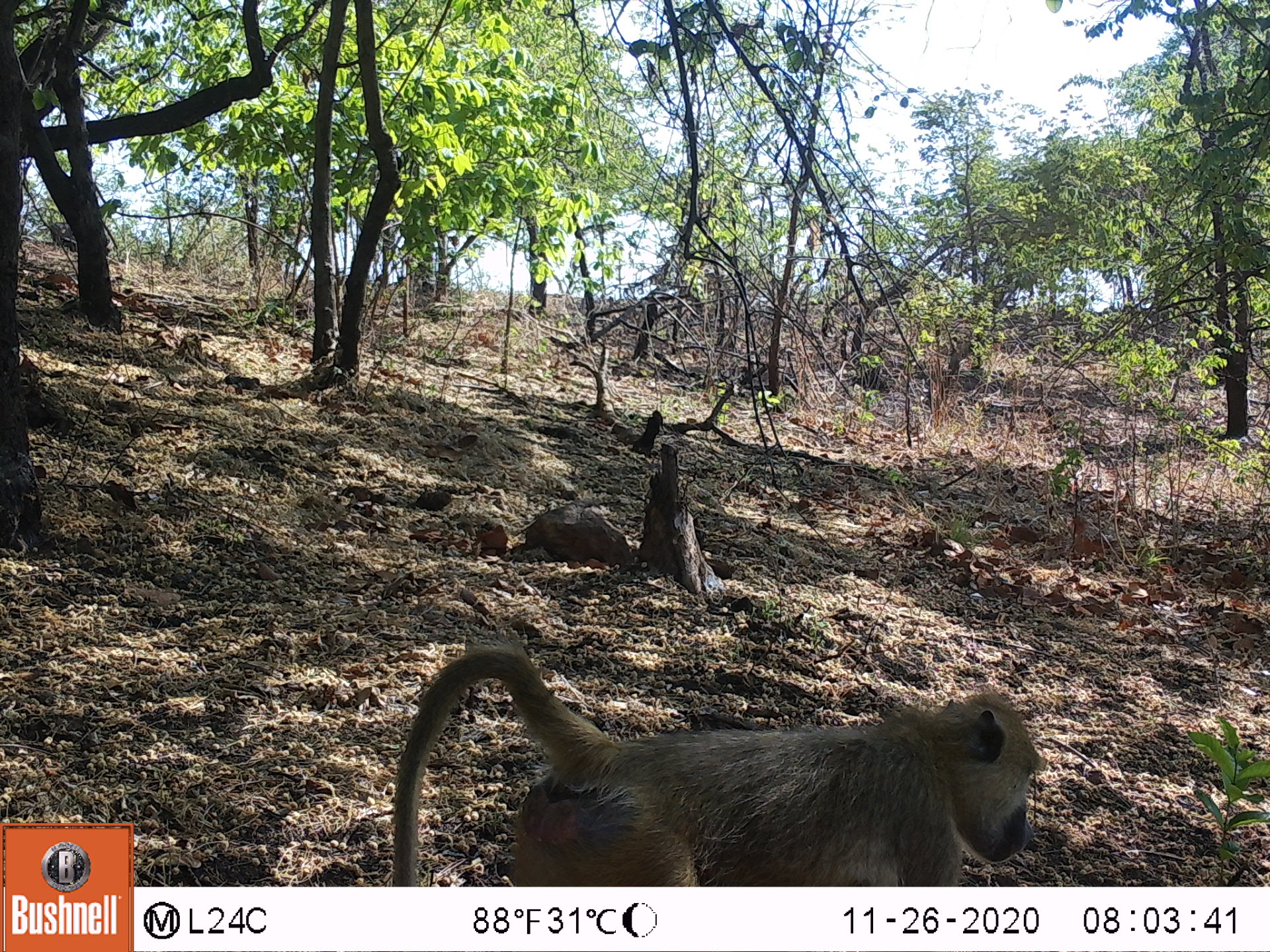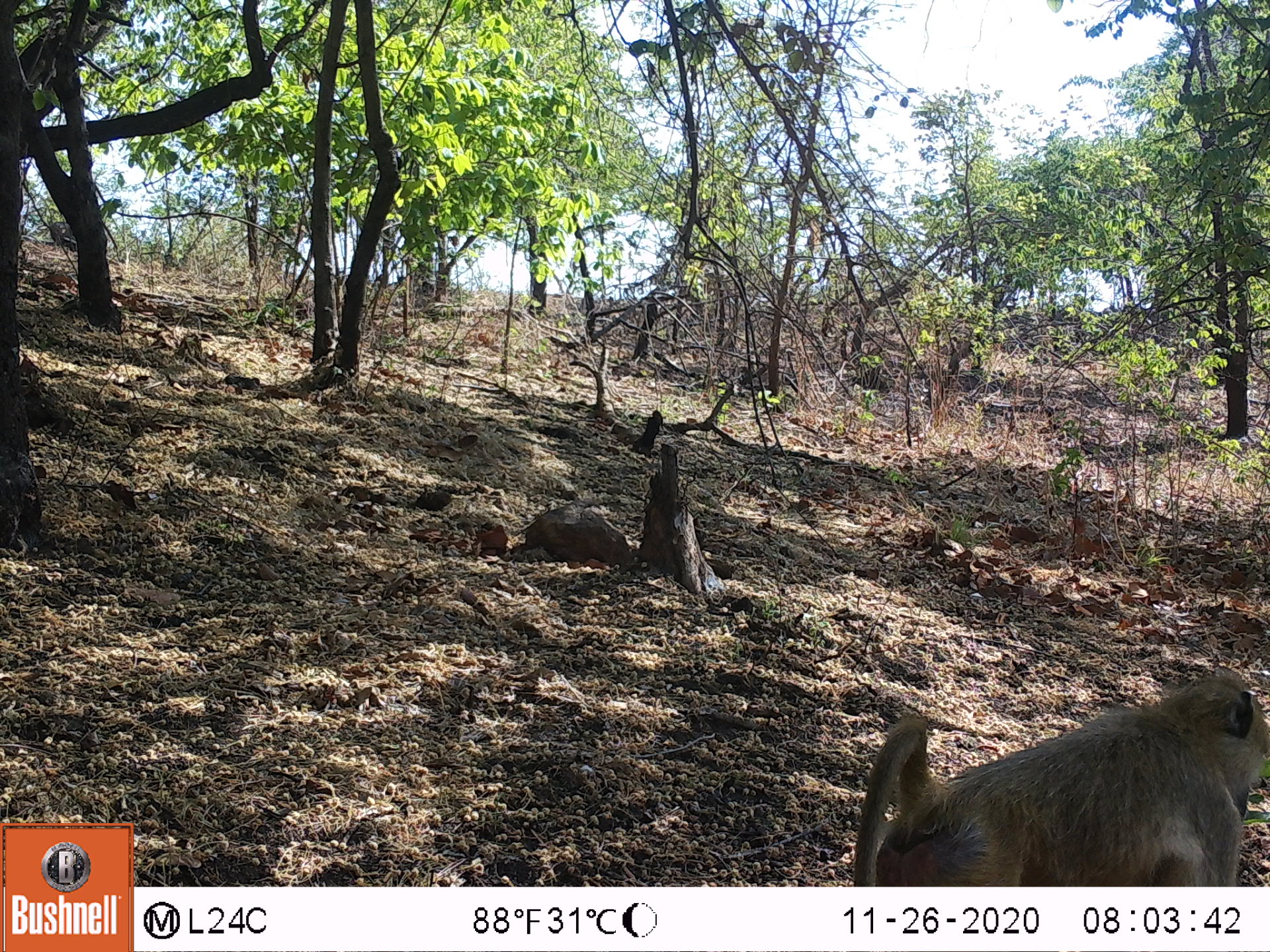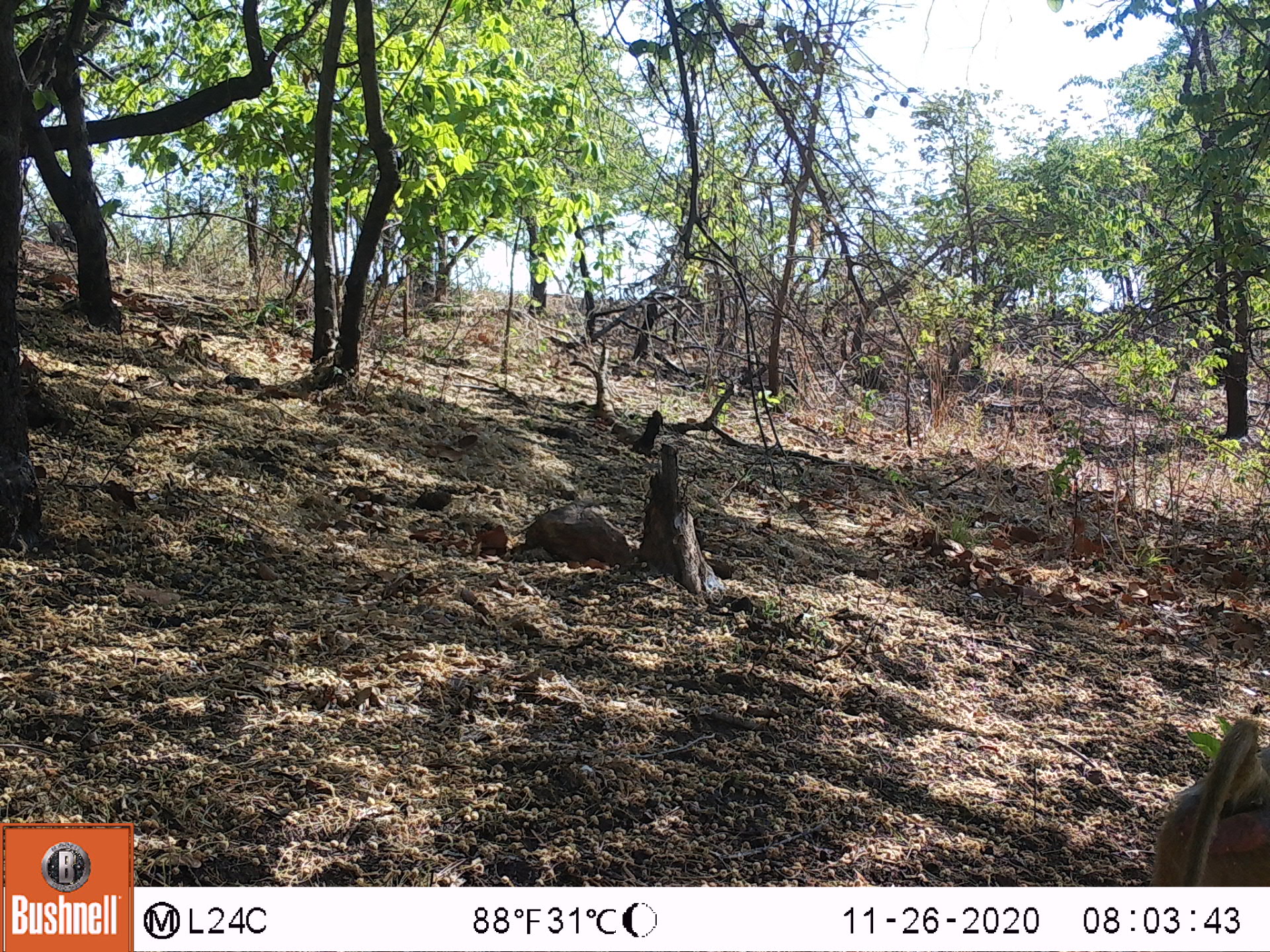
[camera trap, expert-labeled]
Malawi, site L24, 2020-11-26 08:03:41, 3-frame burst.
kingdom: Animalia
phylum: Chordata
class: Mammalia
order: Primates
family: Cercopithecidae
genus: Papio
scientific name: Papio cynocephalus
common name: yellow baboon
Yellow baboon (Papio cynocephalus), count 1.